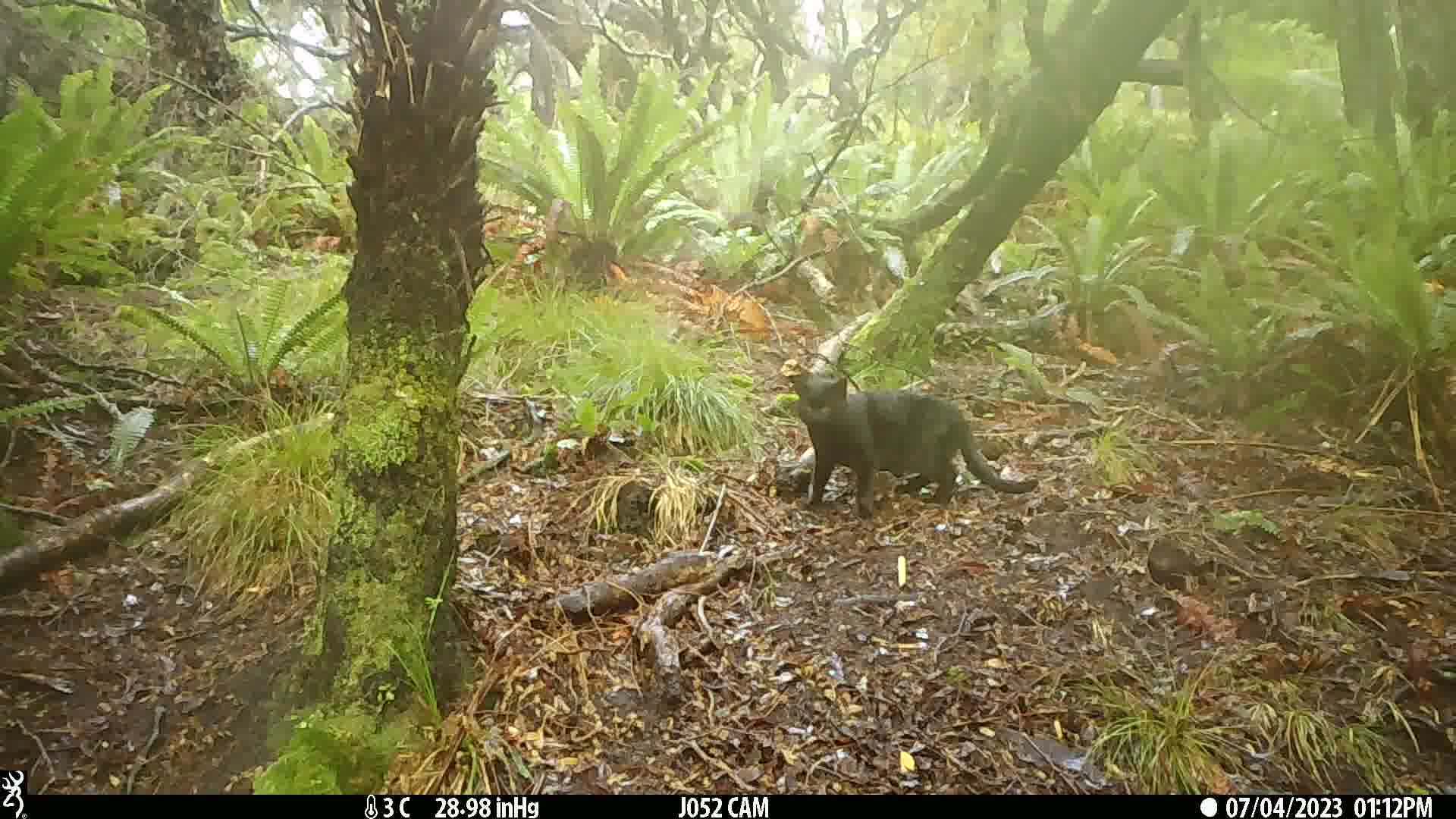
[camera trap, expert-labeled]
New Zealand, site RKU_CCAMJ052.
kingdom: Animalia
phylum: Chordata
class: Mammalia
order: Carnivora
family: Felidae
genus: Felis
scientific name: Felis catus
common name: domestic cat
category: cat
Cat (domestic cat) (Felis catus).